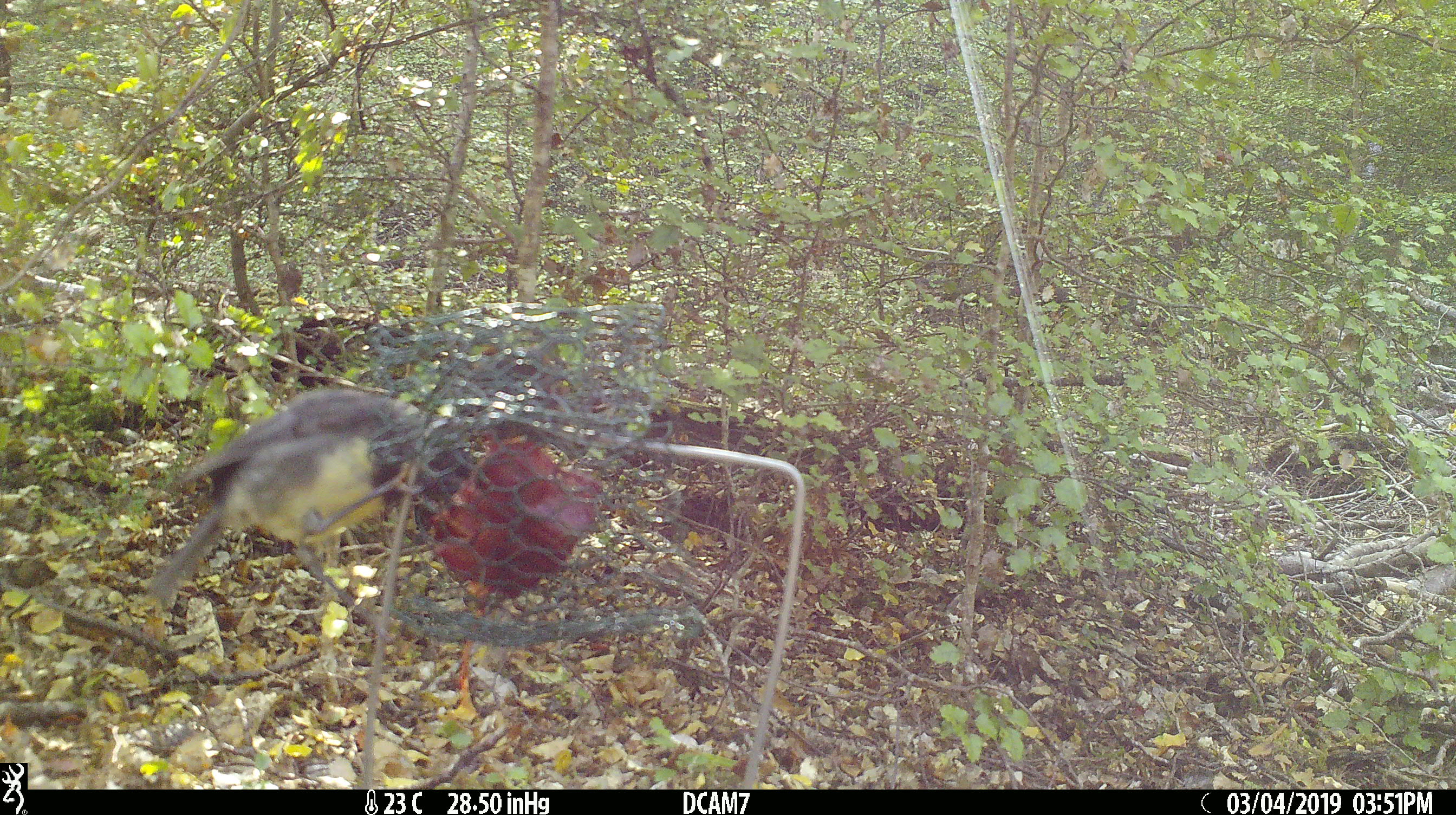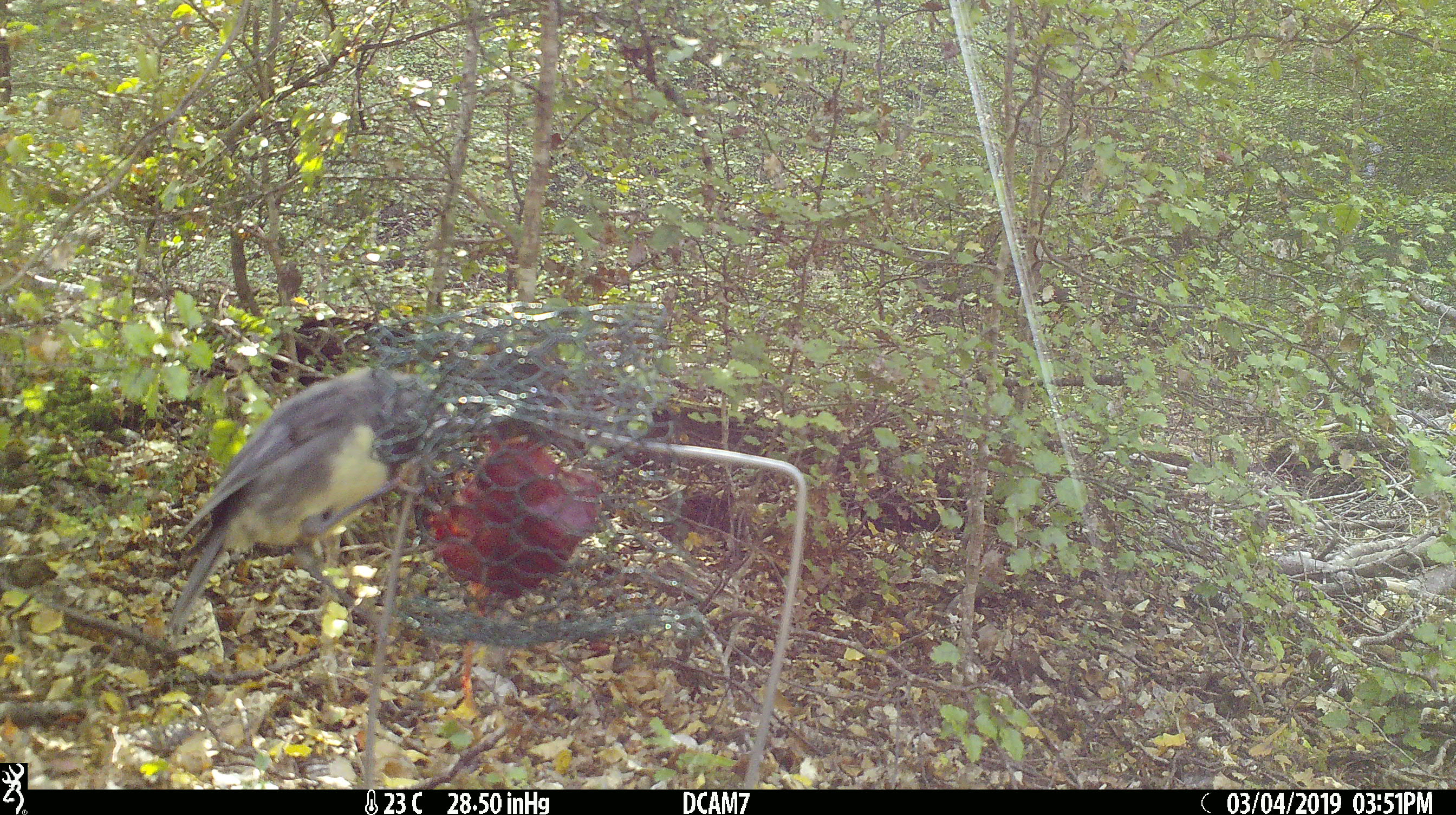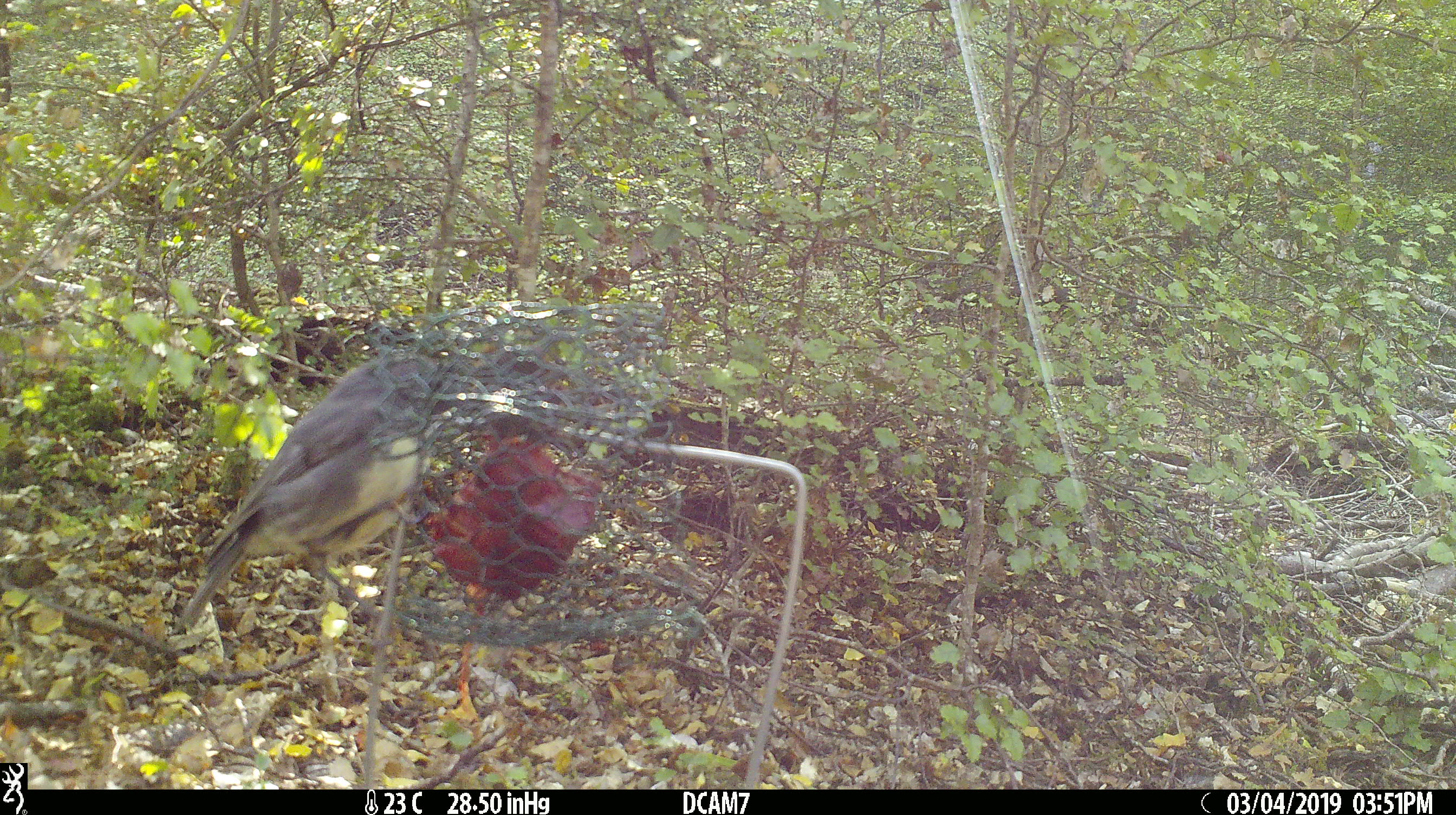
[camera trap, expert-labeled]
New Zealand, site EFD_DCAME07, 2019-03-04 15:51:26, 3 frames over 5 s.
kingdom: Animalia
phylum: Chordata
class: Aves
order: Passeriformes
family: Petroicidae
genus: Petroica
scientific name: Petroica australis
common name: new zealand robin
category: robin